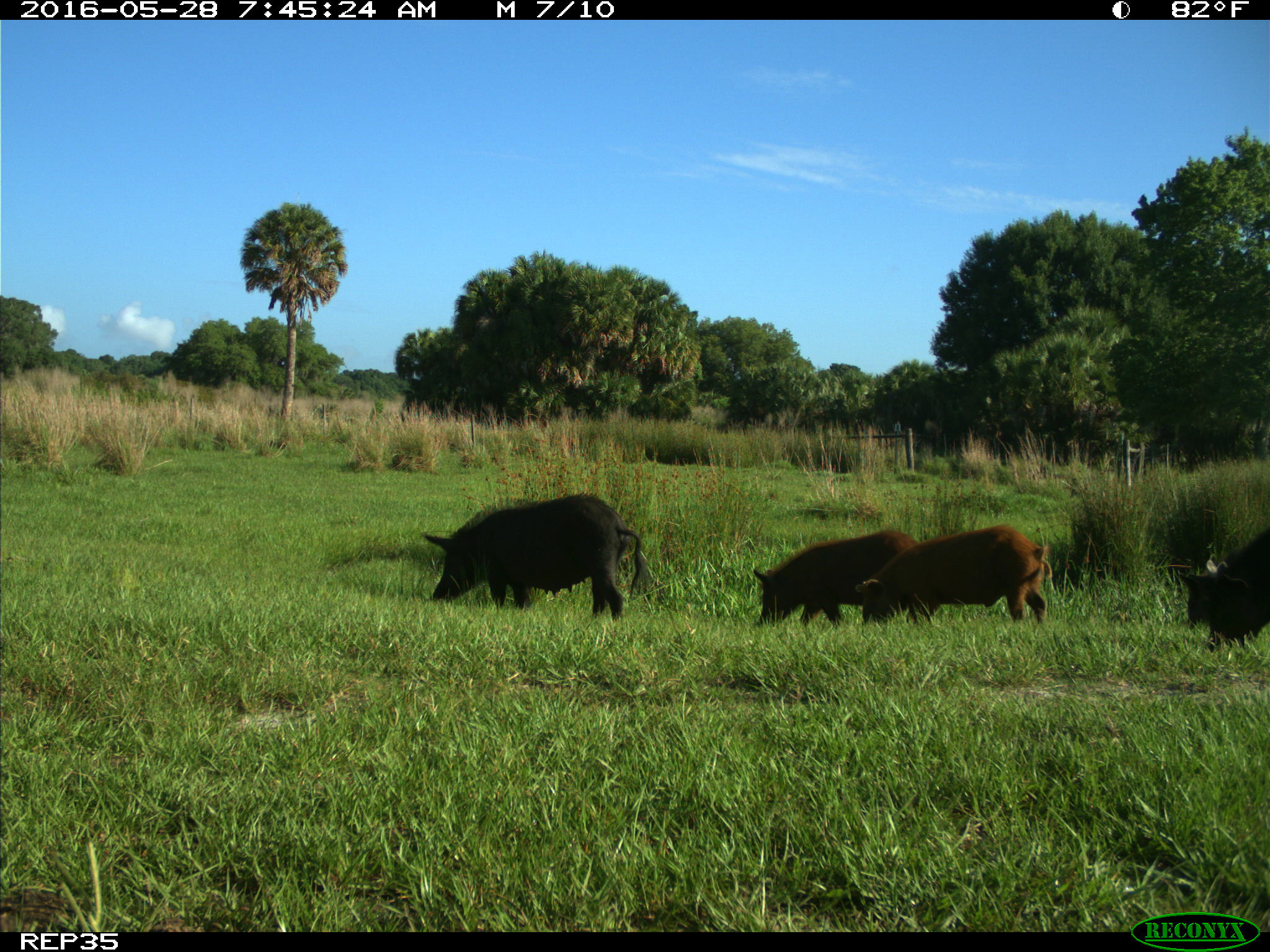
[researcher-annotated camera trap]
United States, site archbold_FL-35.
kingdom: Animalia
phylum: Chordata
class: Mammalia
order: Artiodactyla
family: Suidae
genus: Sus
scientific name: Sus scrofa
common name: wild boar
Sus scrofa (wild boar).